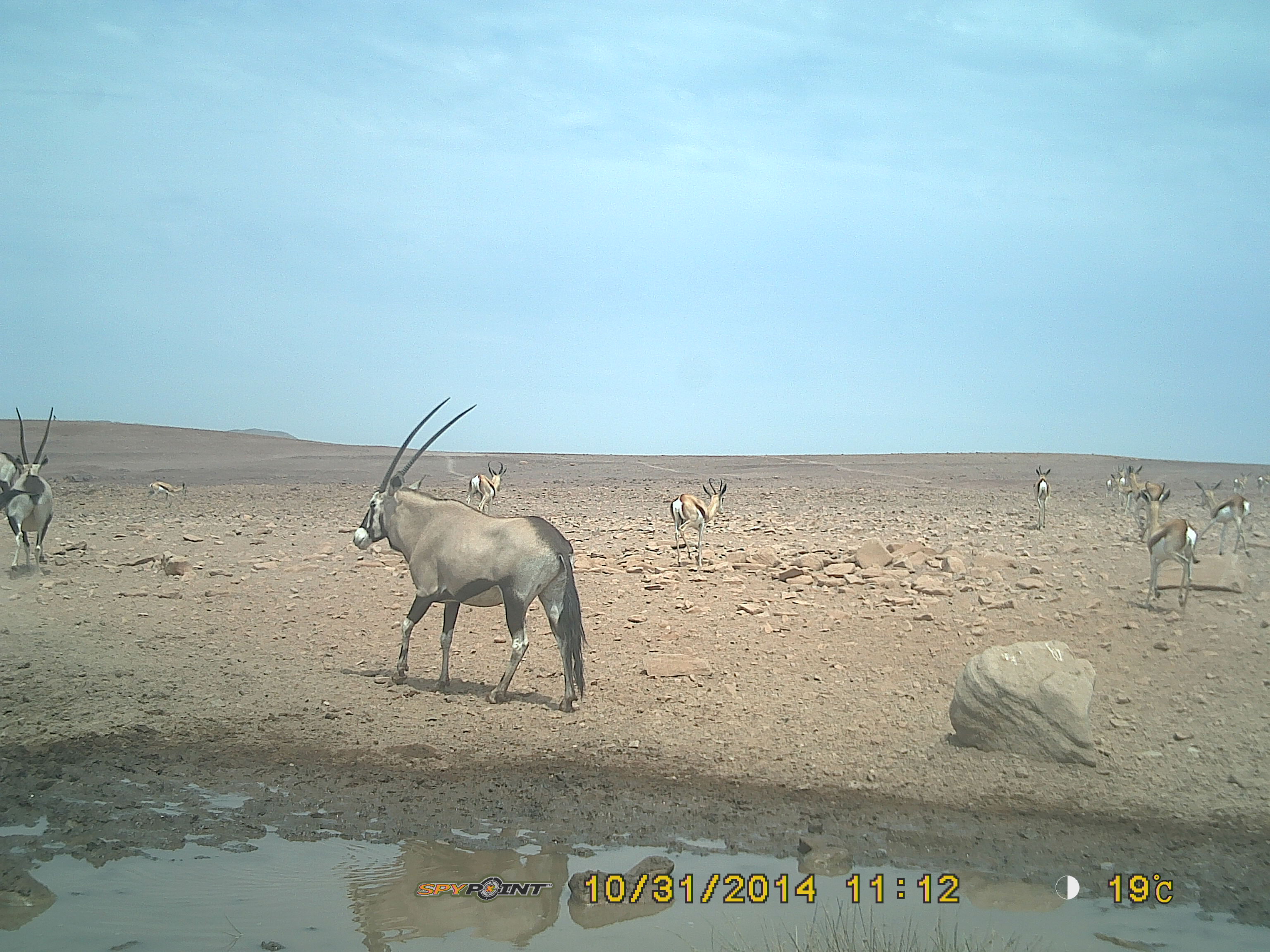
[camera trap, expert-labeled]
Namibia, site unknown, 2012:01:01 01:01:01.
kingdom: Animalia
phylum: Chordata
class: Mammalia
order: Artiodactyla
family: Bovidae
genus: Oryx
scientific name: Oryx gazella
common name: gemsbok